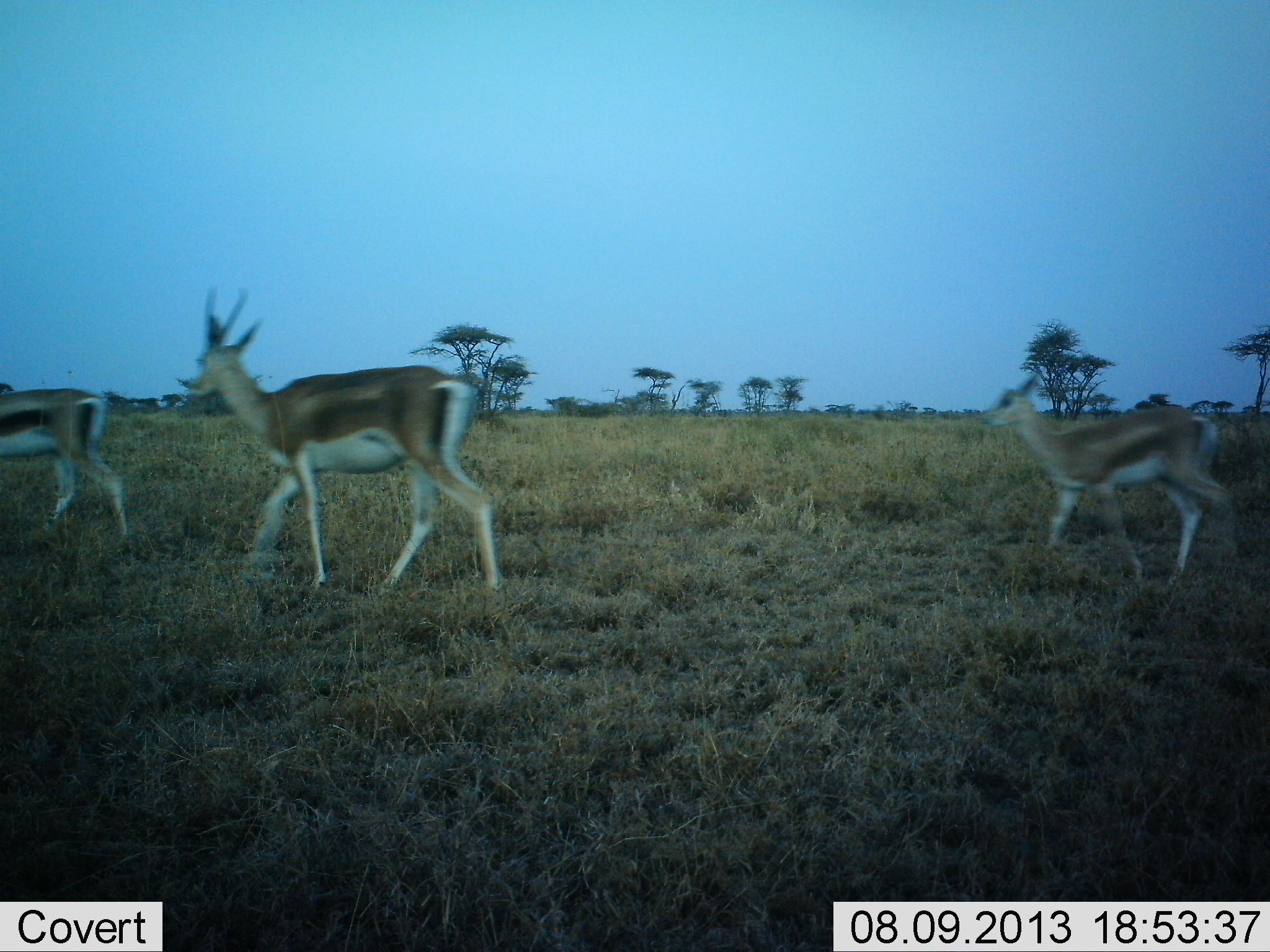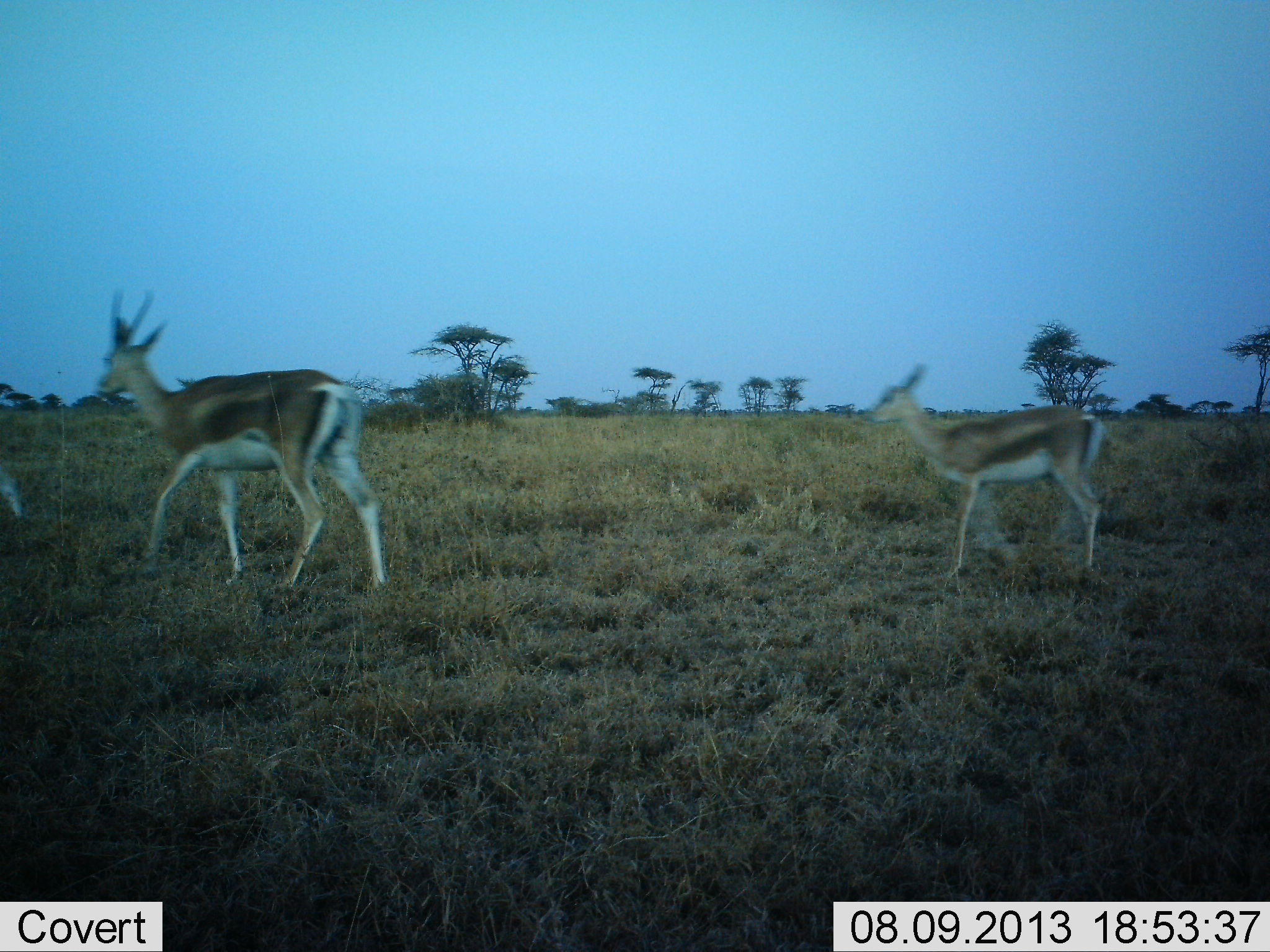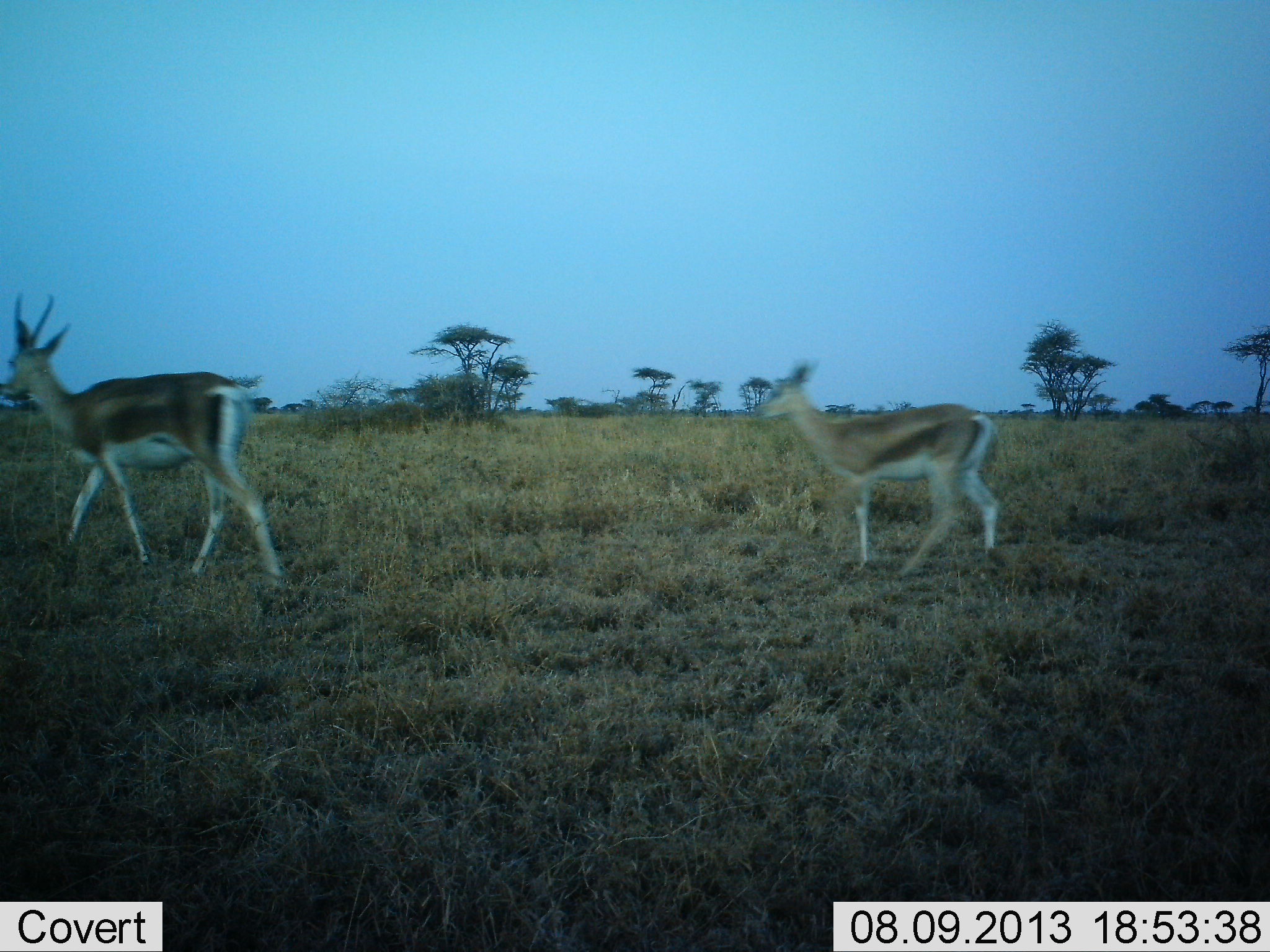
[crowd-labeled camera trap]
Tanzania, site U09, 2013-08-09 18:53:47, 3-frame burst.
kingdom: Animalia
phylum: Chordata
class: Mammalia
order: Artiodactyla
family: Bovidae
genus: Eudorcas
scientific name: Eudorcas thomsonii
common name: thomson's gazelle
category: gazellethomsons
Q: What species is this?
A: Gazellethomsons (thomson's gazelle) (Eudorcas thomsonii).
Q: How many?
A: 3.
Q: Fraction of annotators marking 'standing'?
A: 9%.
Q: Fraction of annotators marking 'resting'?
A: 0%.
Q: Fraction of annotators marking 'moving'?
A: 100%.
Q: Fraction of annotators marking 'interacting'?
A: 0%.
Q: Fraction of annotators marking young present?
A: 0%.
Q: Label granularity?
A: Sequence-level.